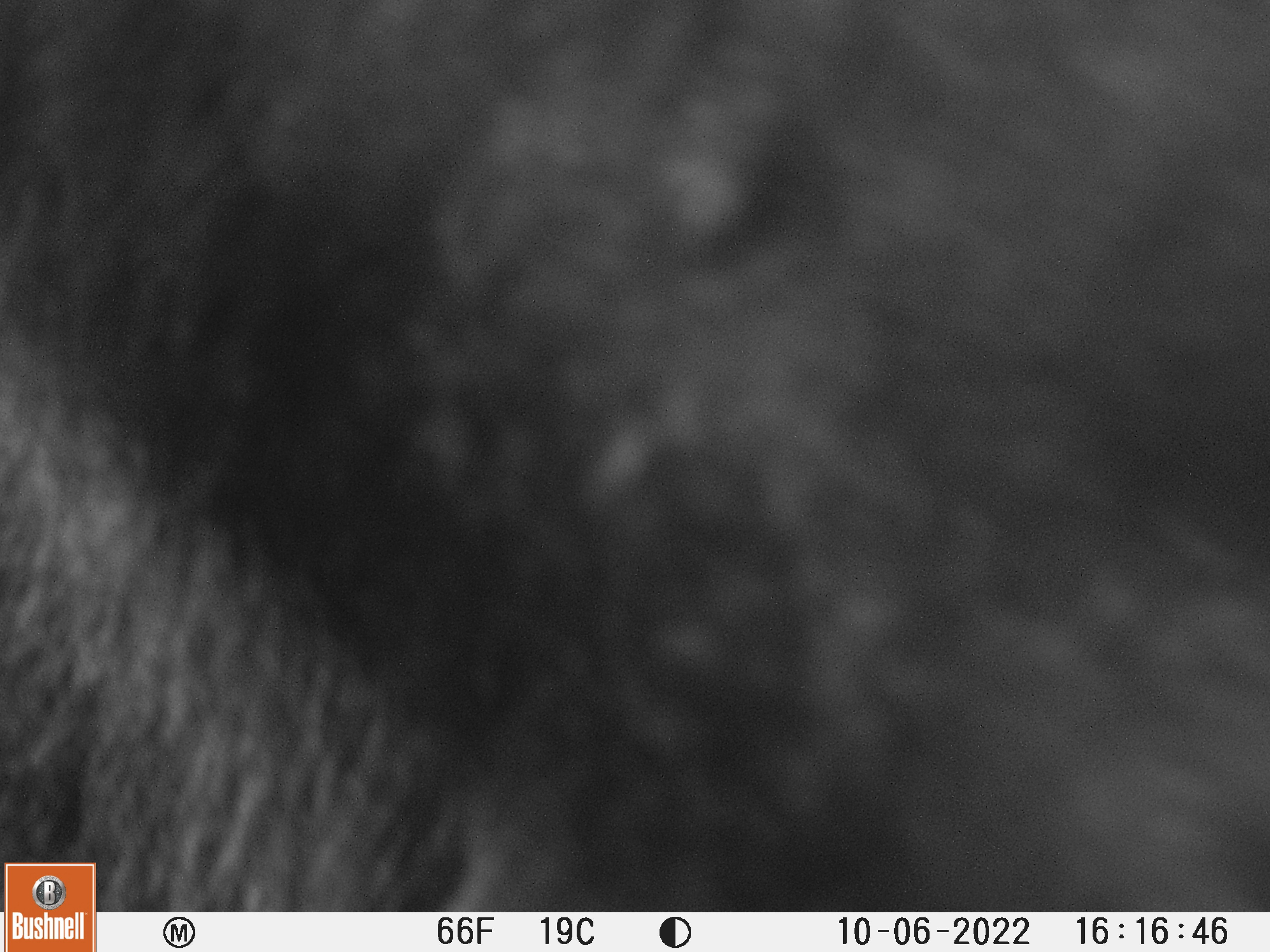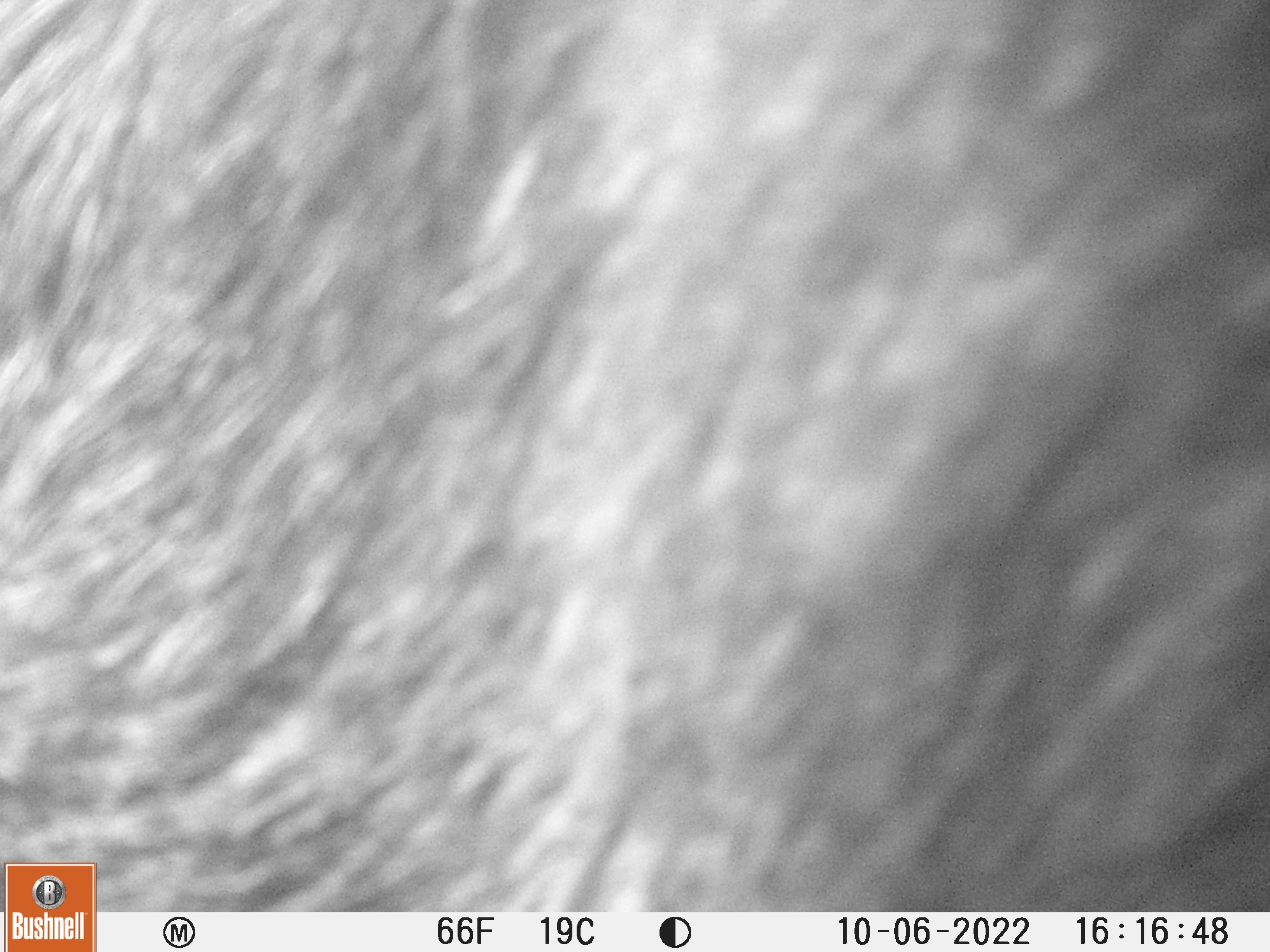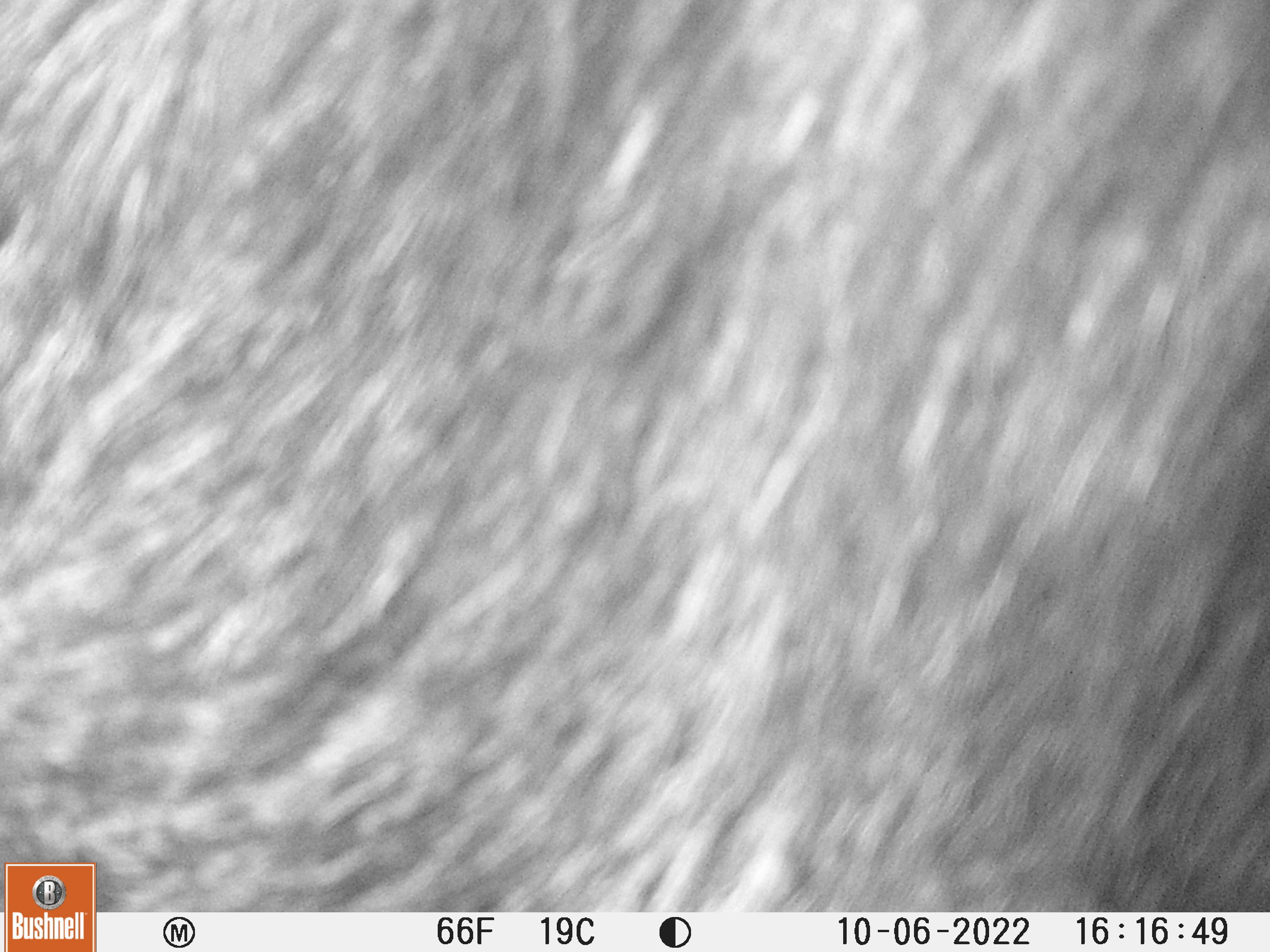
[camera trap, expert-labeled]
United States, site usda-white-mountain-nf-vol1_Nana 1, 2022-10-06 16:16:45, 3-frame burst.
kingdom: Animalia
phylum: Chordata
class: Mammalia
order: Artiodactyla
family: Cervidae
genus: Alces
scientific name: Alces alces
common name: moose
Moose (Alces alces).